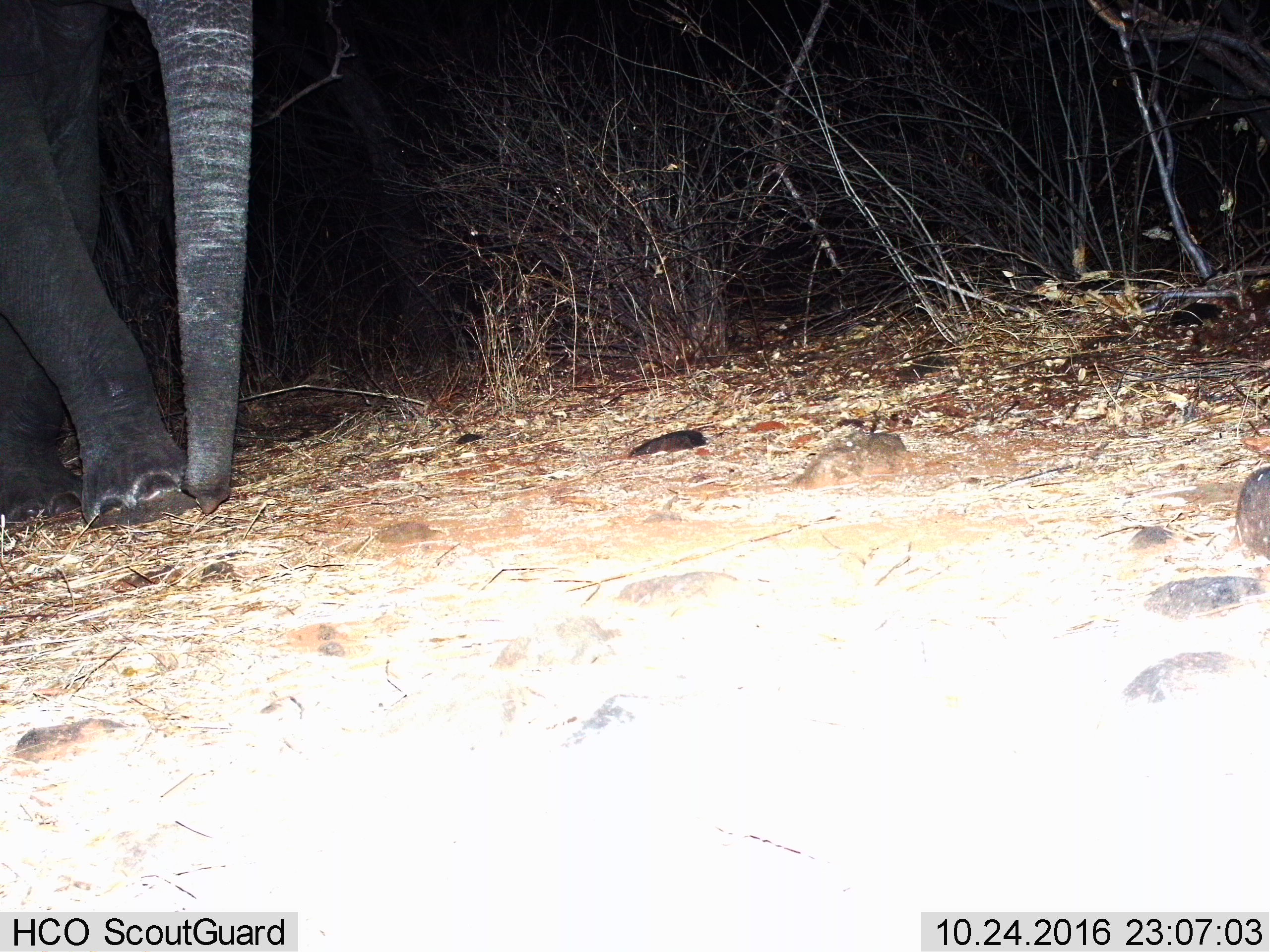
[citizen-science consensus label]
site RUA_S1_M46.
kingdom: Animalia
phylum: Chordata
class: Mammalia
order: Proboscidea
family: Elephantidae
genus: Loxodonta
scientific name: Loxodonta africana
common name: african bush elephant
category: elephant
Elephant (african bush elephant) (Loxodonta africana), count 1. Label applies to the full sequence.